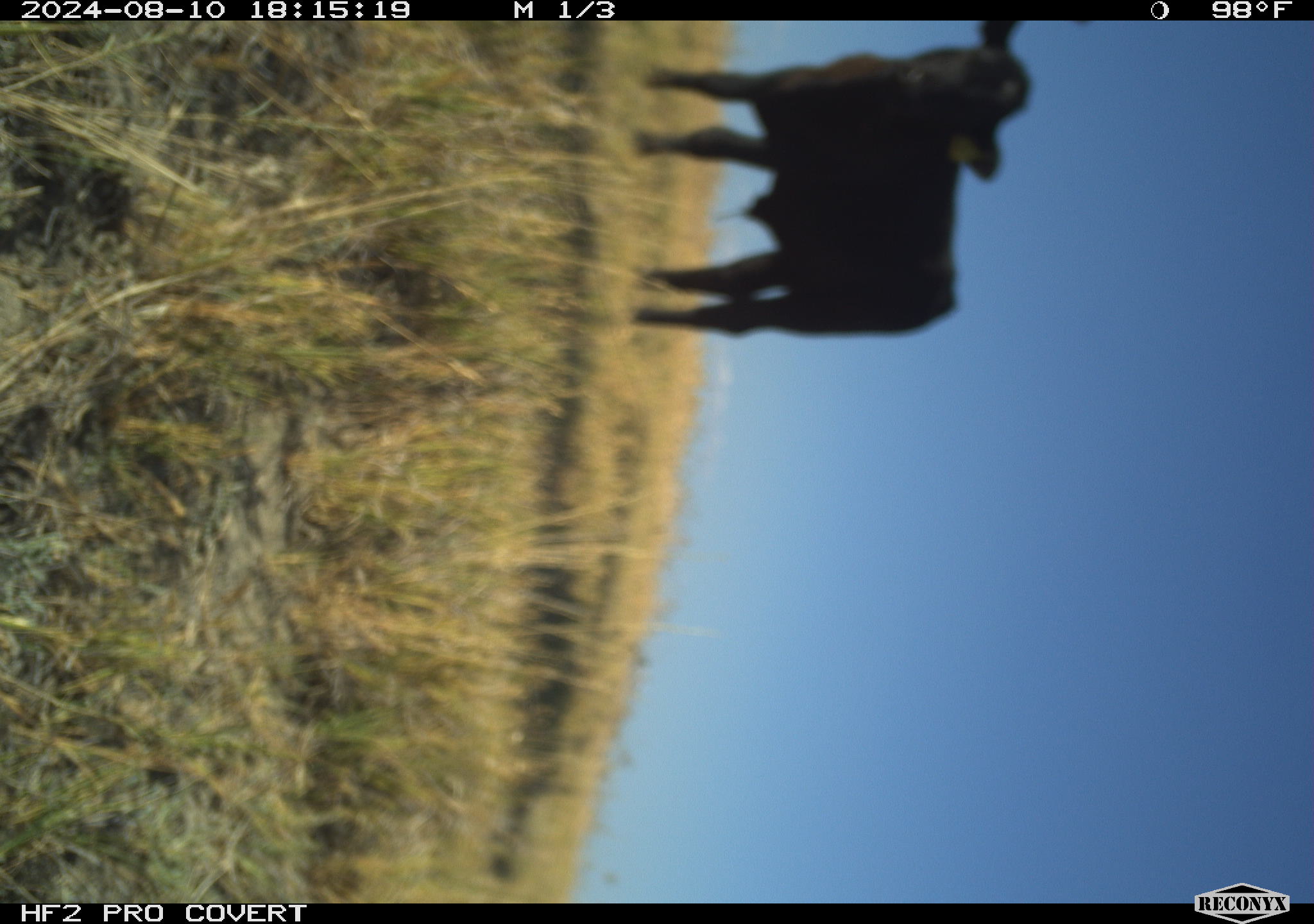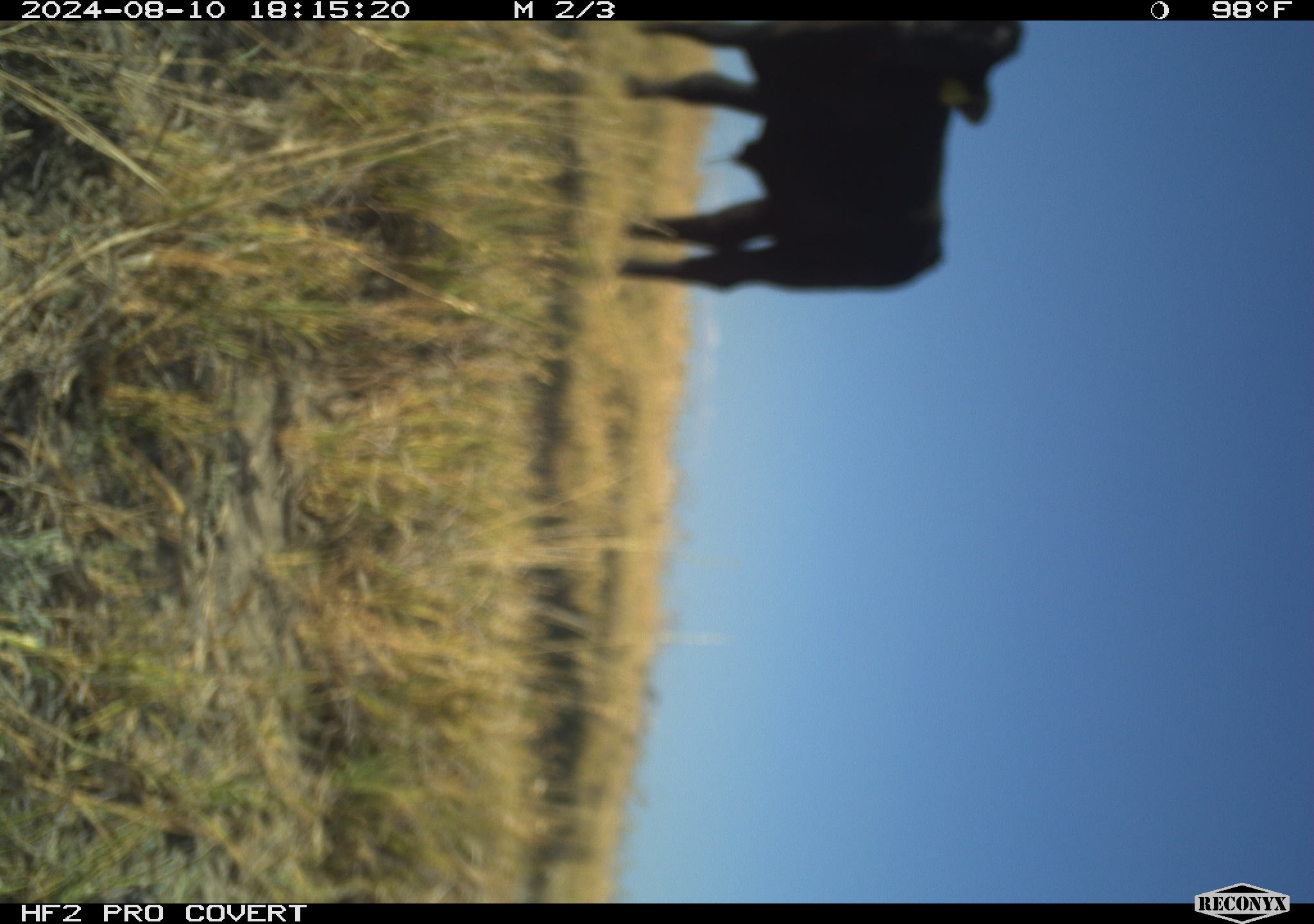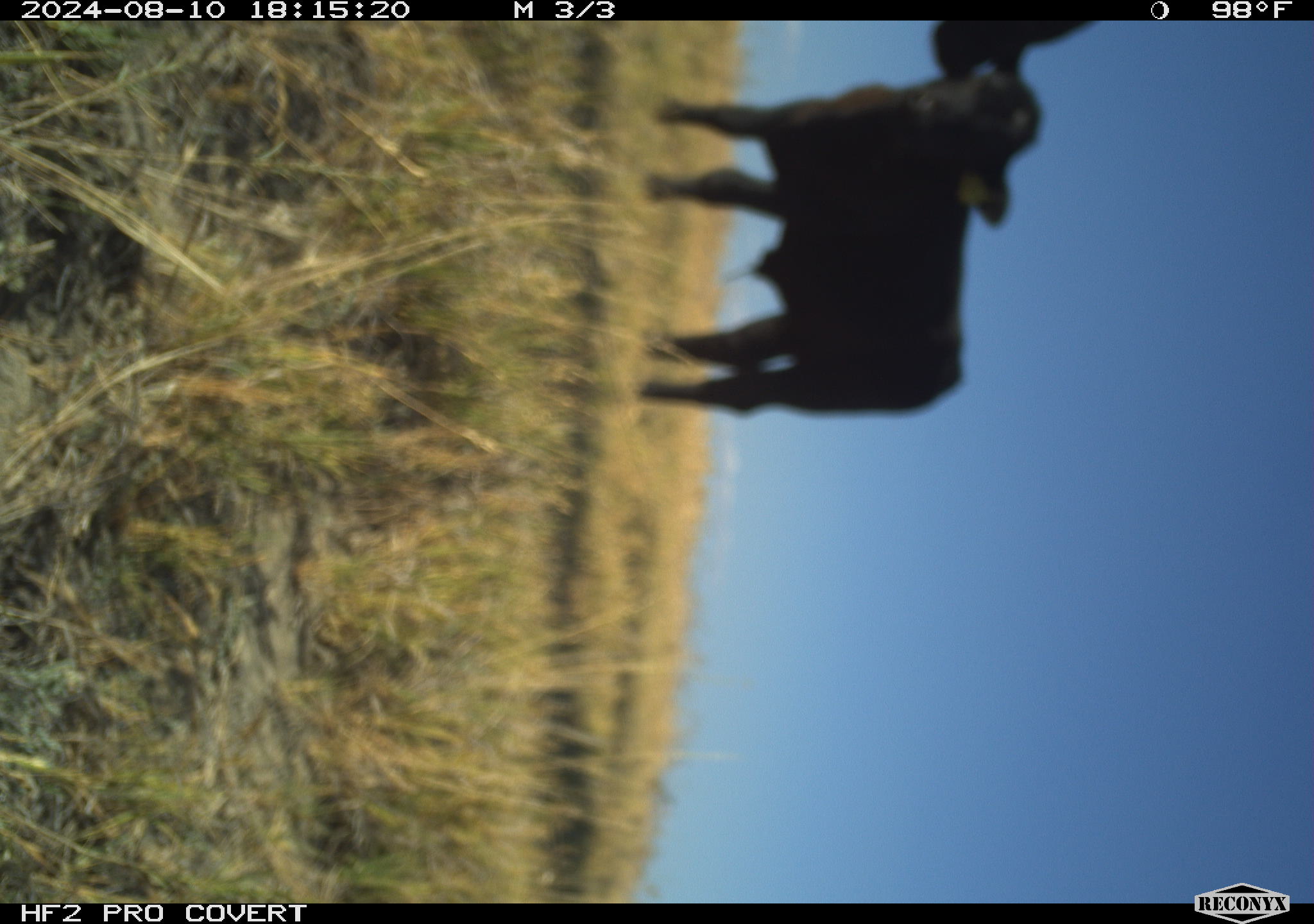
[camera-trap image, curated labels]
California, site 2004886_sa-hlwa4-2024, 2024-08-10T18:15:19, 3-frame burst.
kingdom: Animalia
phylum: Chordata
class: Mammalia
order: Artiodactyla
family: Bovidae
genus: Bos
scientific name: Bos taurus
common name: domestic cattle